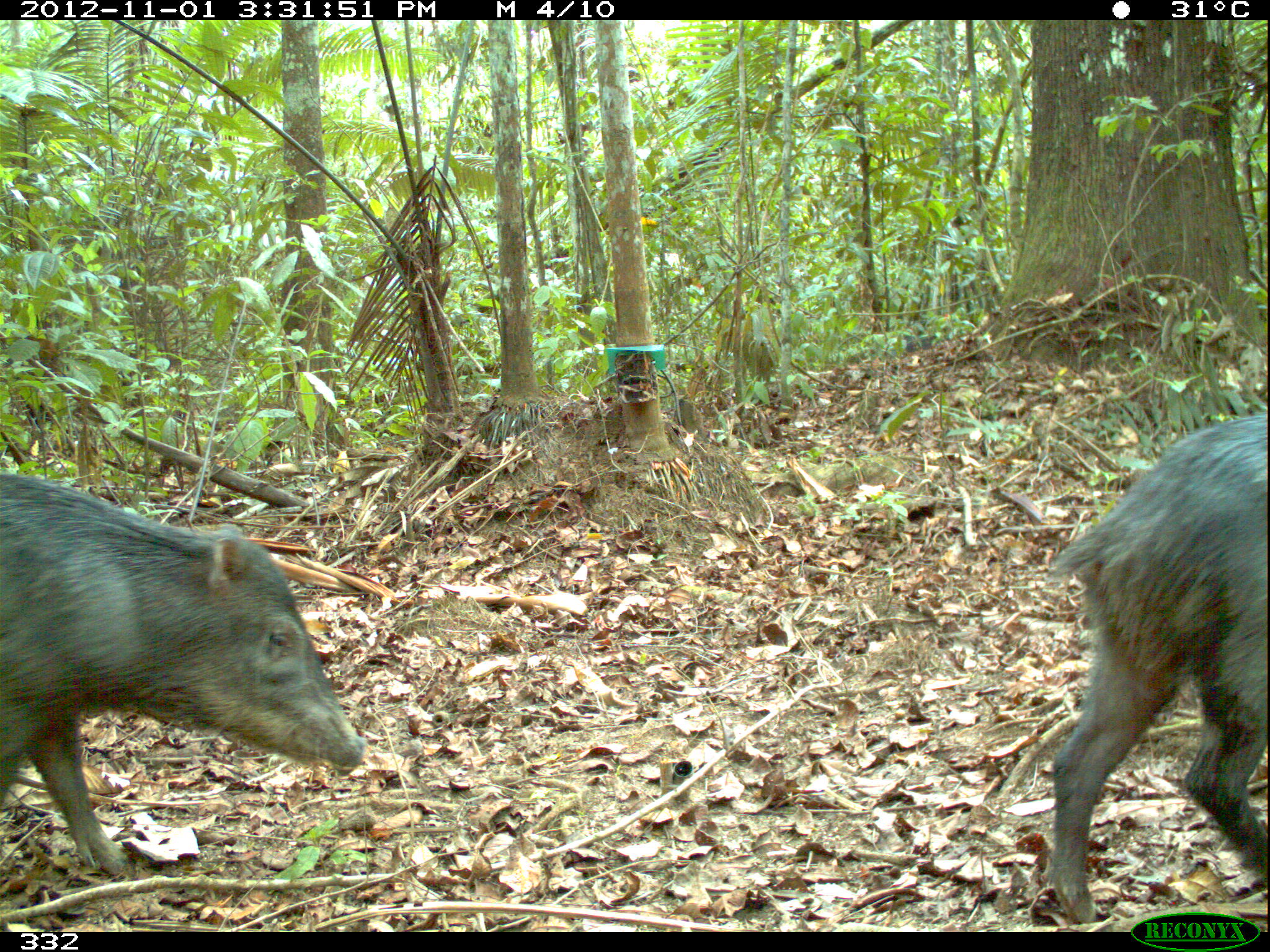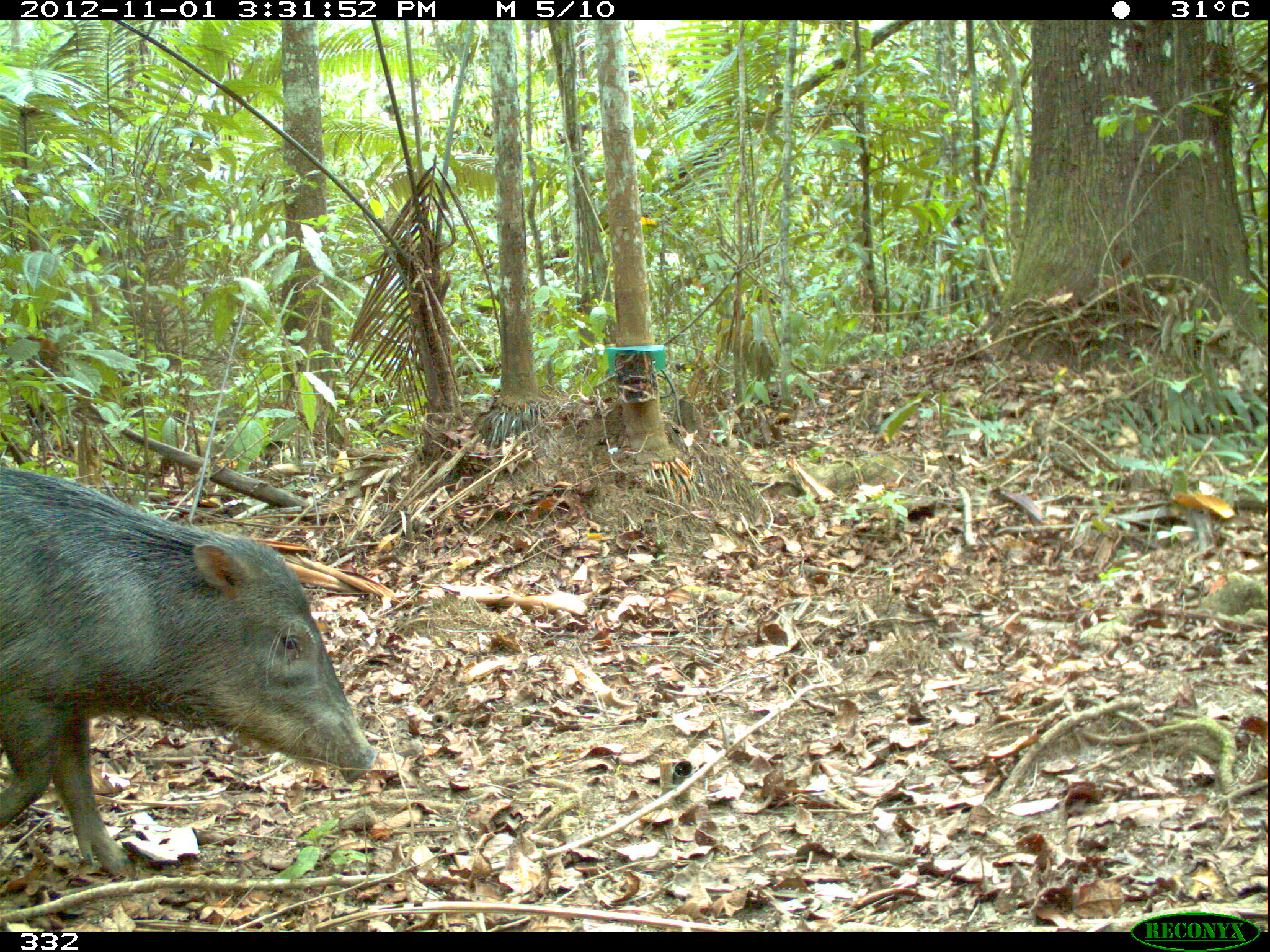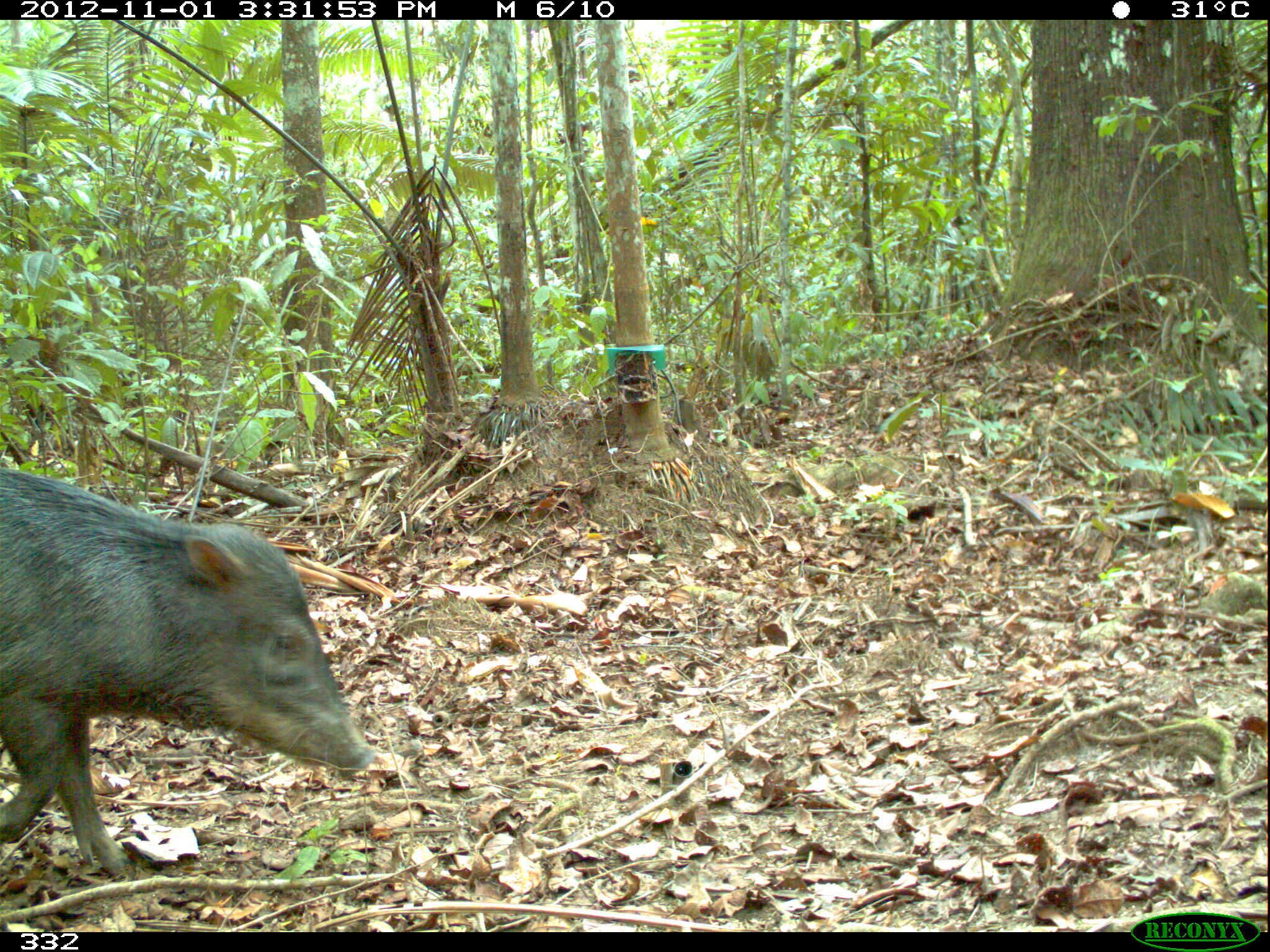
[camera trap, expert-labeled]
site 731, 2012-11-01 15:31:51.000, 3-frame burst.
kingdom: Animalia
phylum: Chordata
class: Mammalia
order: Artiodactyla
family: Tayassuidae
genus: Tayassu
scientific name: Tayassu pecari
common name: white-lipped peccary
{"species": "Tayassu pecari (white-lipped peccary)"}